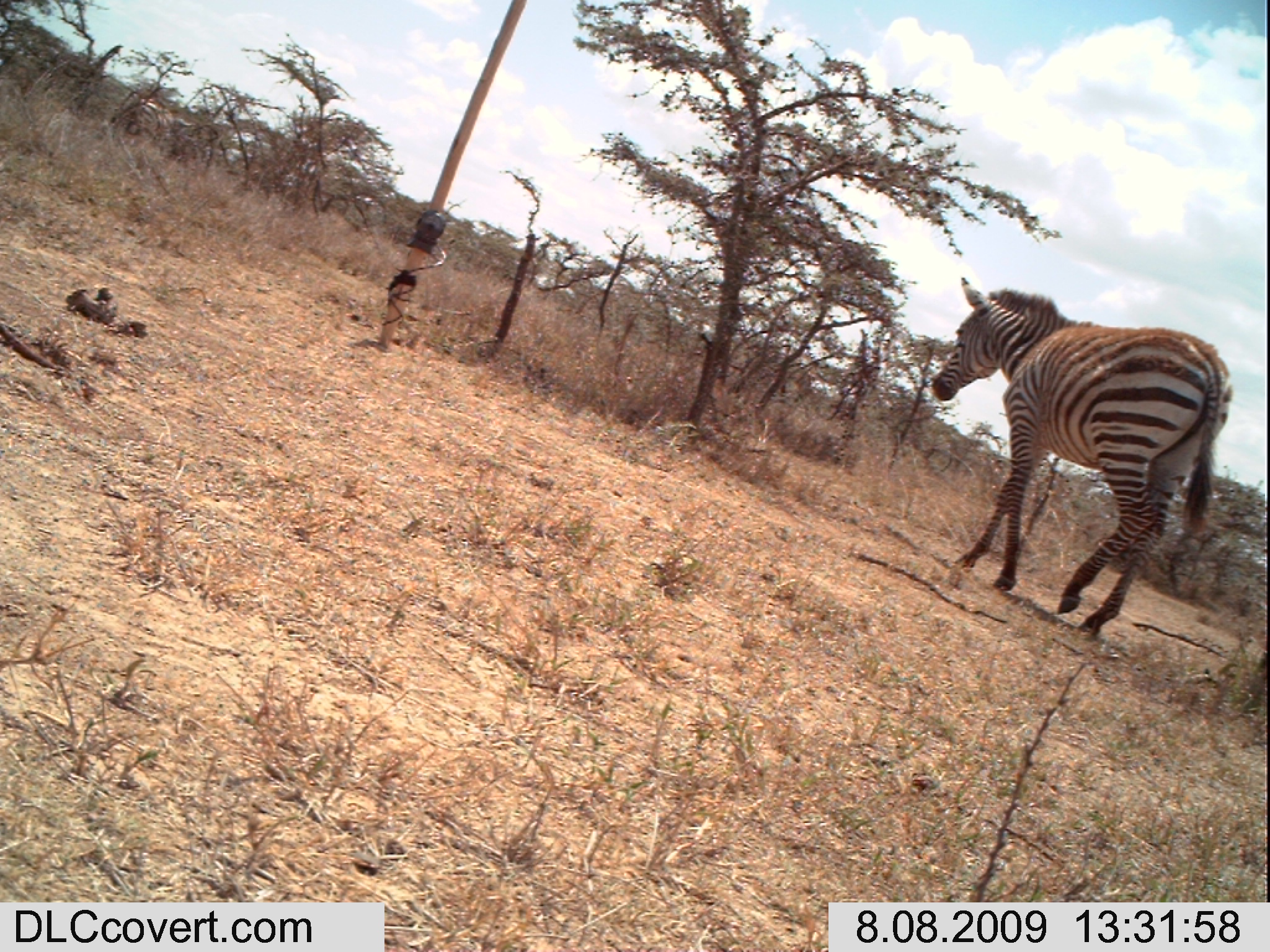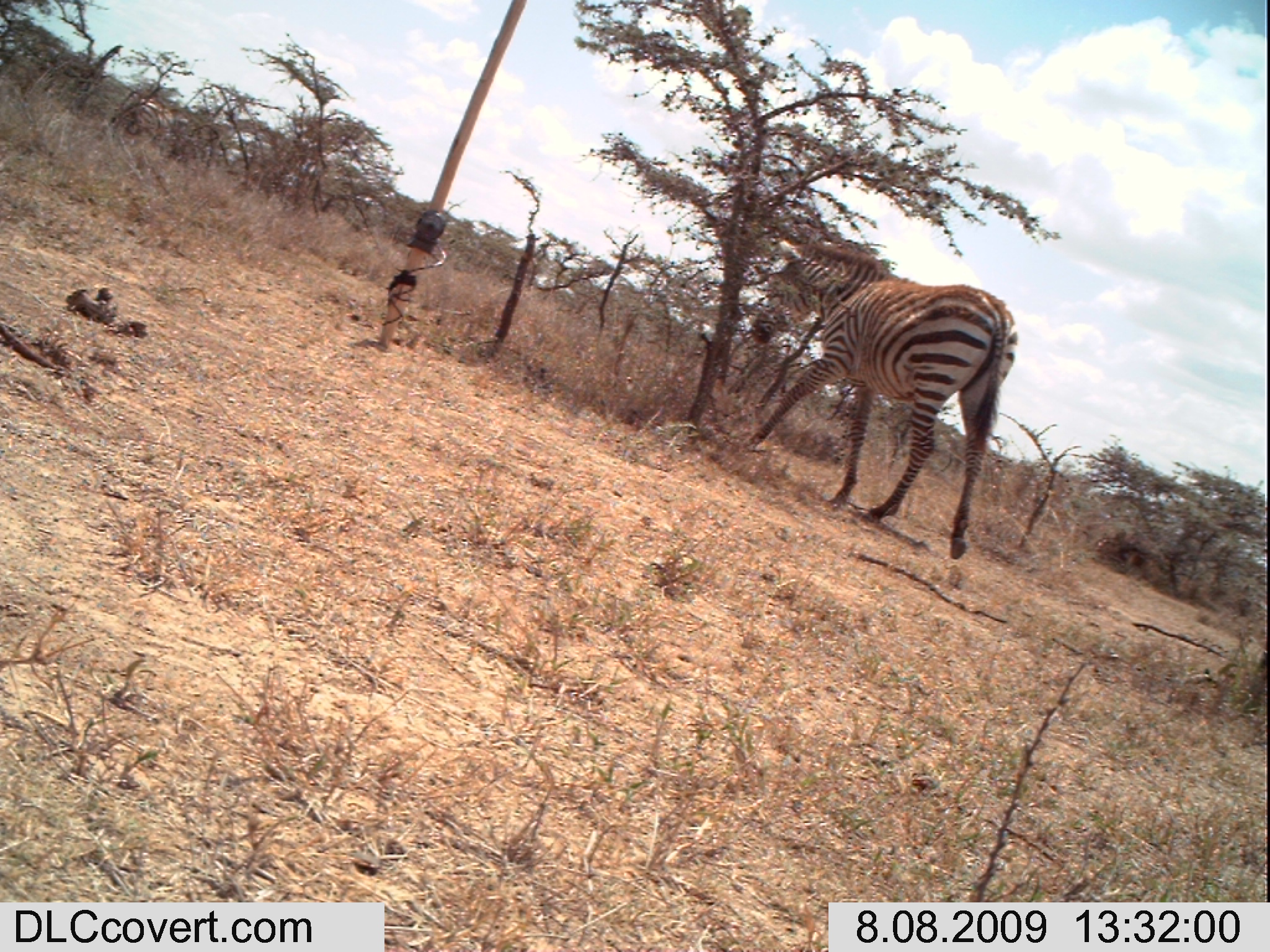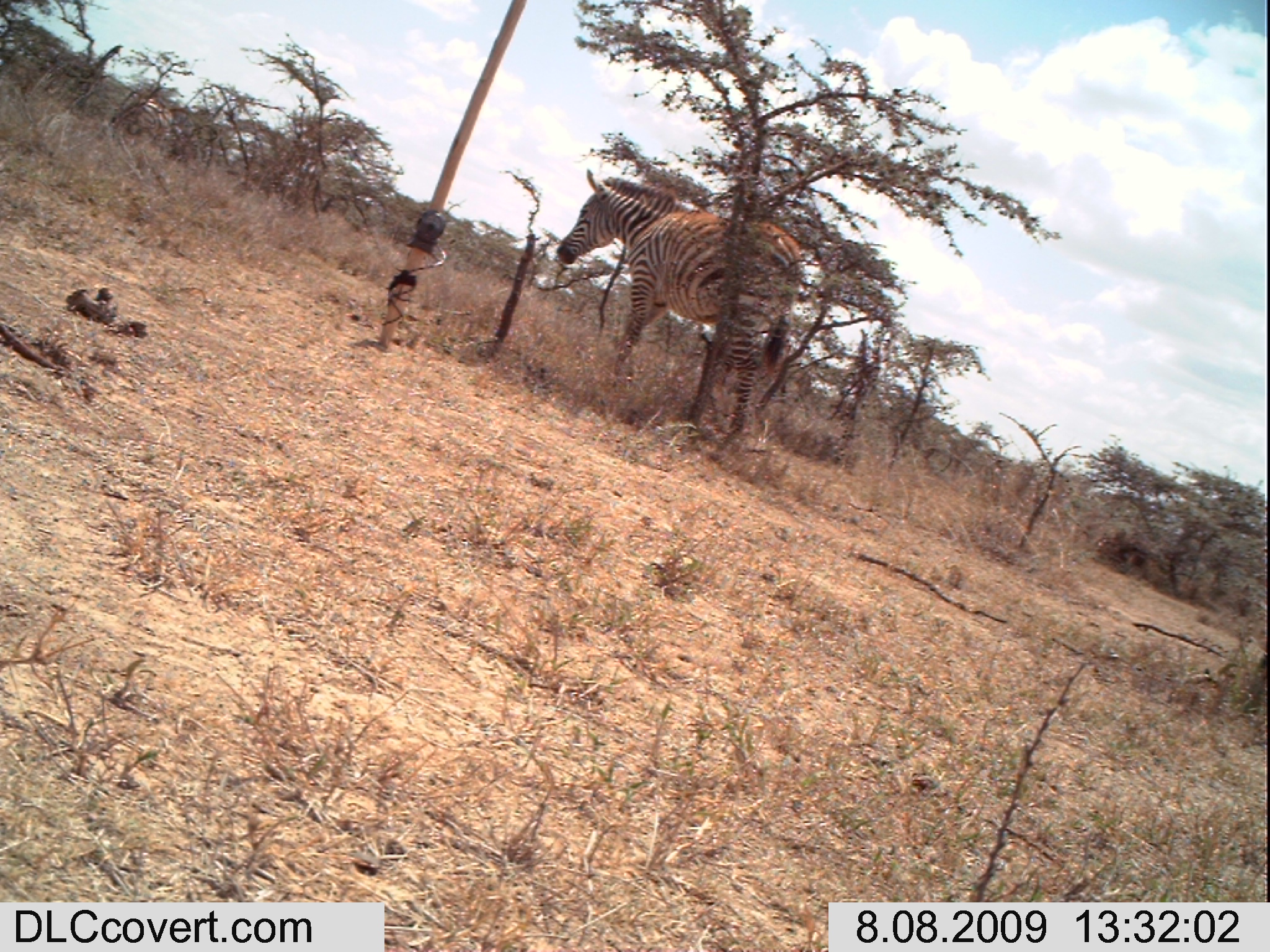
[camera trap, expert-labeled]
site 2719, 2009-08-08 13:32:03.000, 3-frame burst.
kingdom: Animalia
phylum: Chordata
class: Mammalia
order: Perissodactyla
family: Equidae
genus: Equus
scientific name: Equus quagga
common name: plains zebra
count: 2